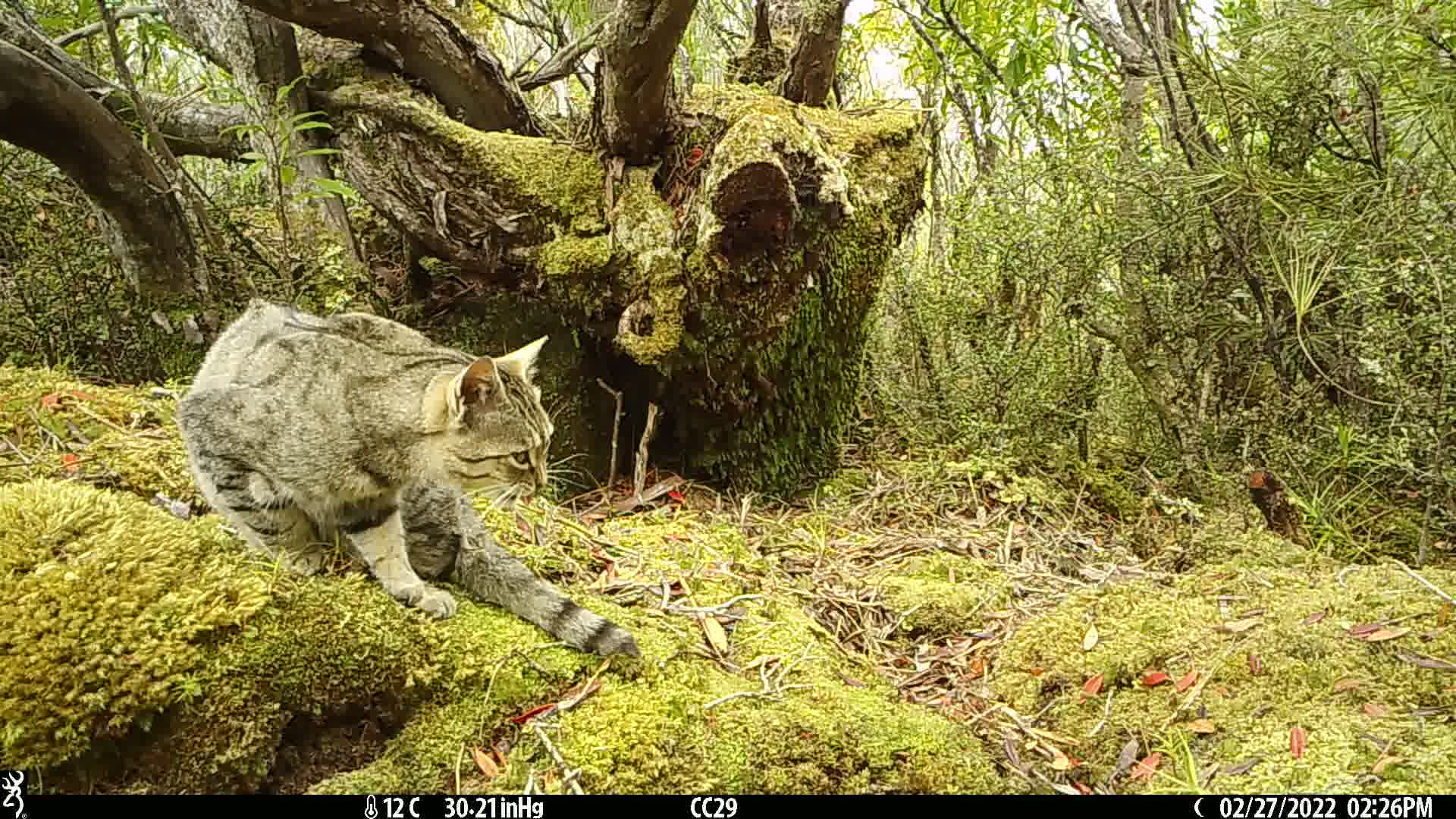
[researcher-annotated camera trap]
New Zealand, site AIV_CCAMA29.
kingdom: Animalia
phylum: Chordata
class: Mammalia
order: Carnivora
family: Felidae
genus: Felis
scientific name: Felis catus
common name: domestic cat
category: cat